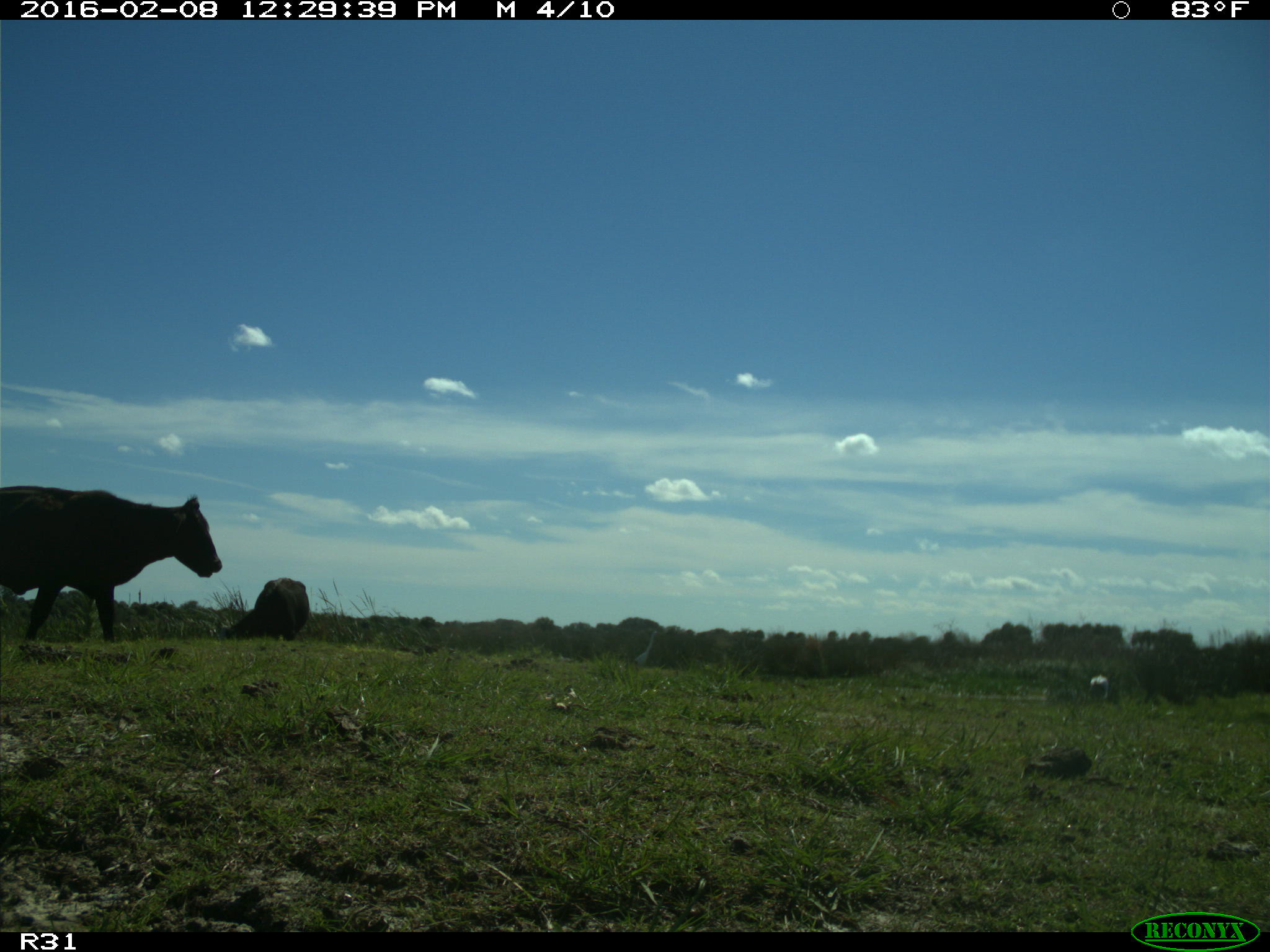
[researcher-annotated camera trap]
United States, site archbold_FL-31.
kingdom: Animalia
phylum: Chordata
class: Mammalia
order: Artiodactyla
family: Bovidae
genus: Bos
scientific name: Bos taurus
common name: domestic cow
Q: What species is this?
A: Bos taurus (domestic cow).